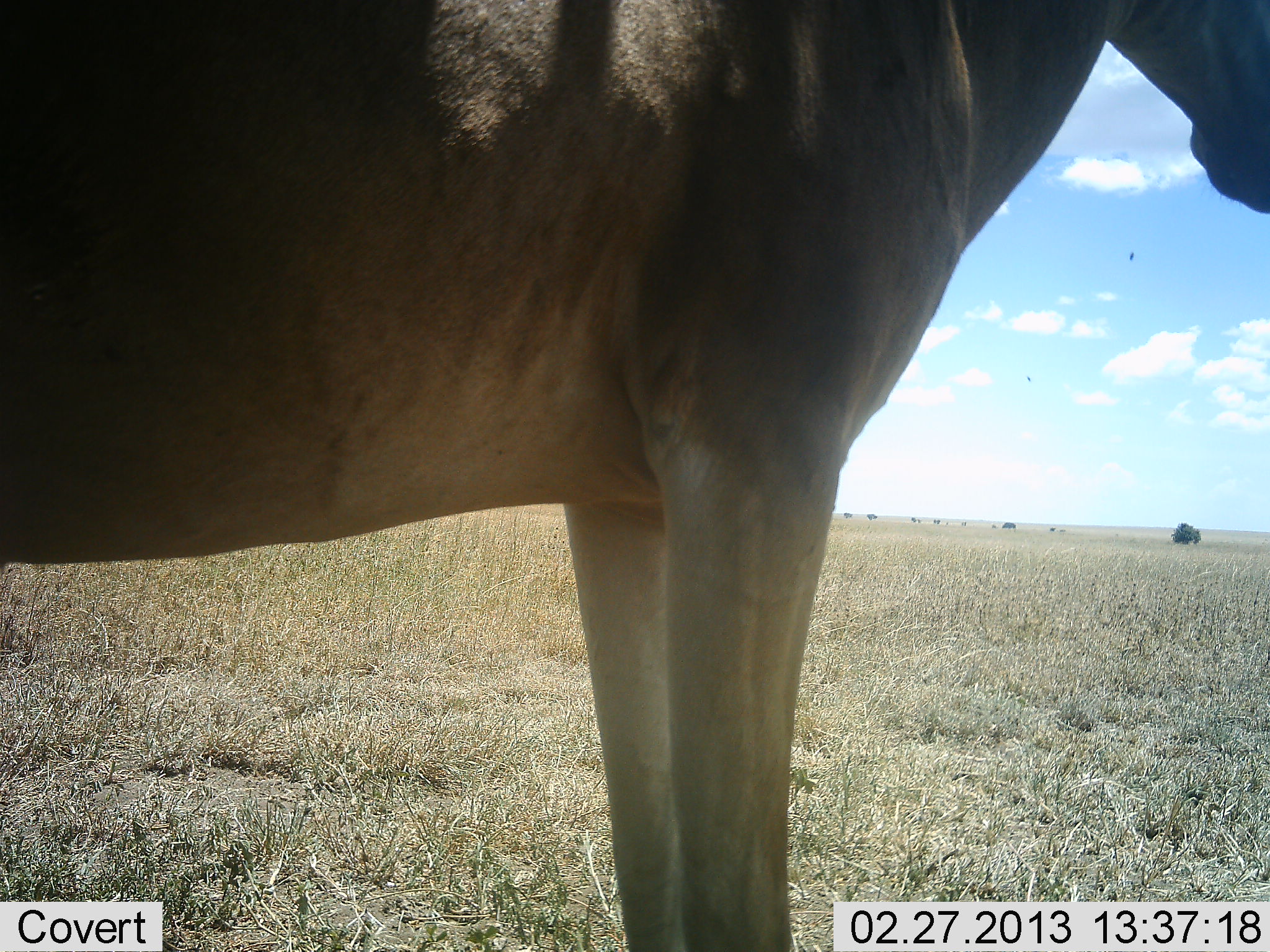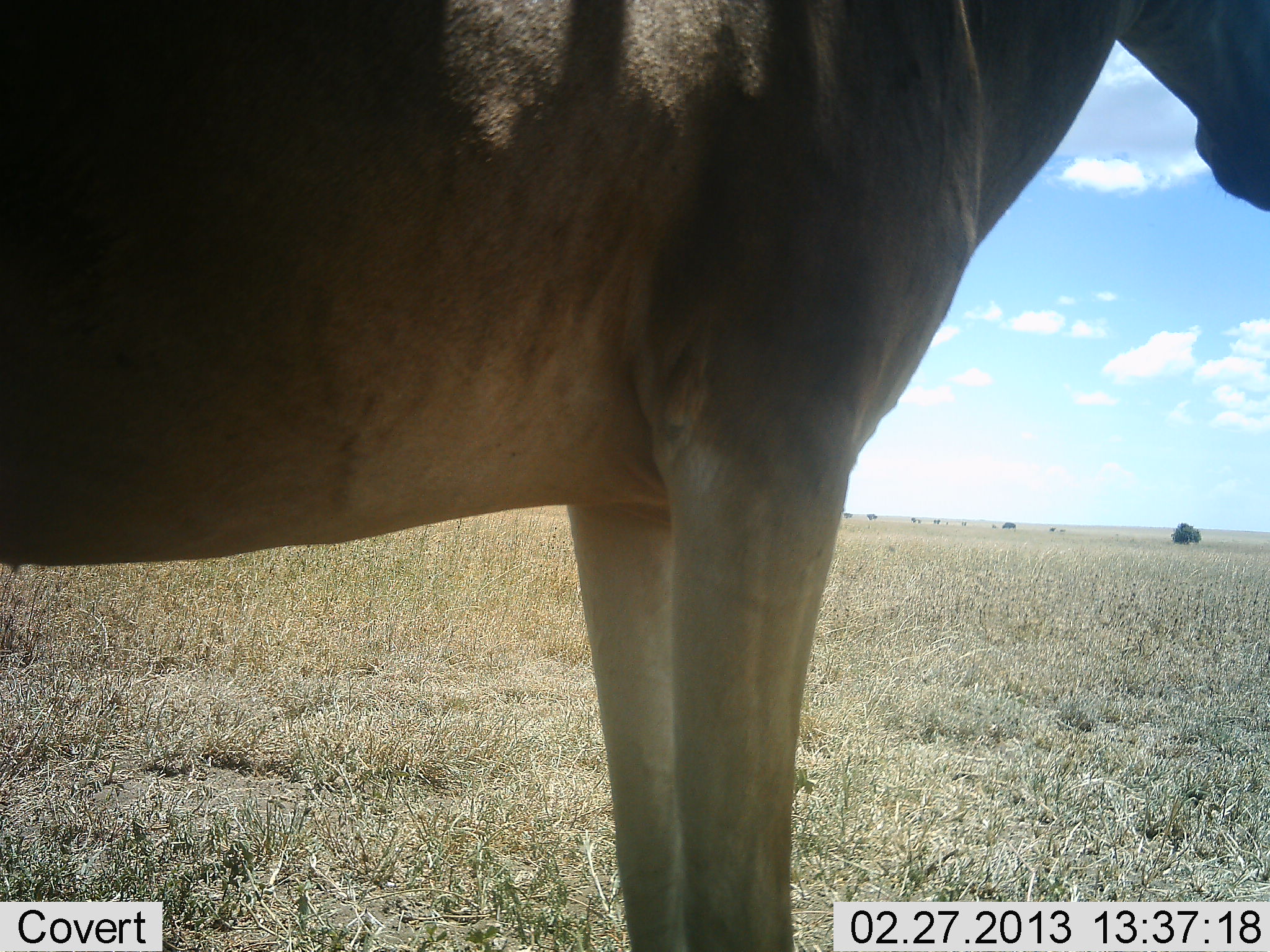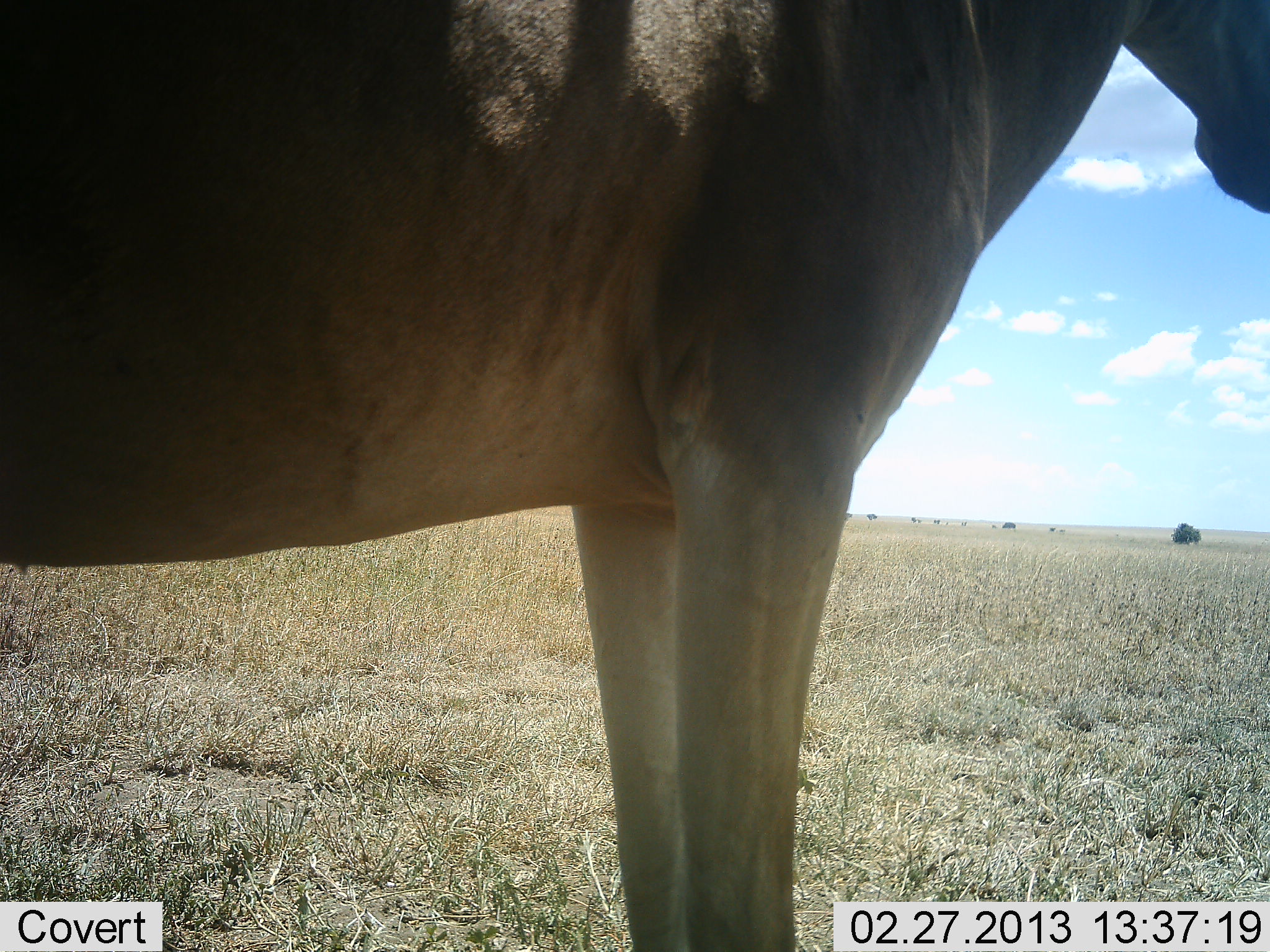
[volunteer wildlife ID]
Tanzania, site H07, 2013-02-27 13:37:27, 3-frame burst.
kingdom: Animalia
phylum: Chordata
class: Mammalia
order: Artiodactyla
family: Bovidae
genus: Alcelaphus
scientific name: Alcelaphus buselaphus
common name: hartebeest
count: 1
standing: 96%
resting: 0%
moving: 4%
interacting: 0%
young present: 0%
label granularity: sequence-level